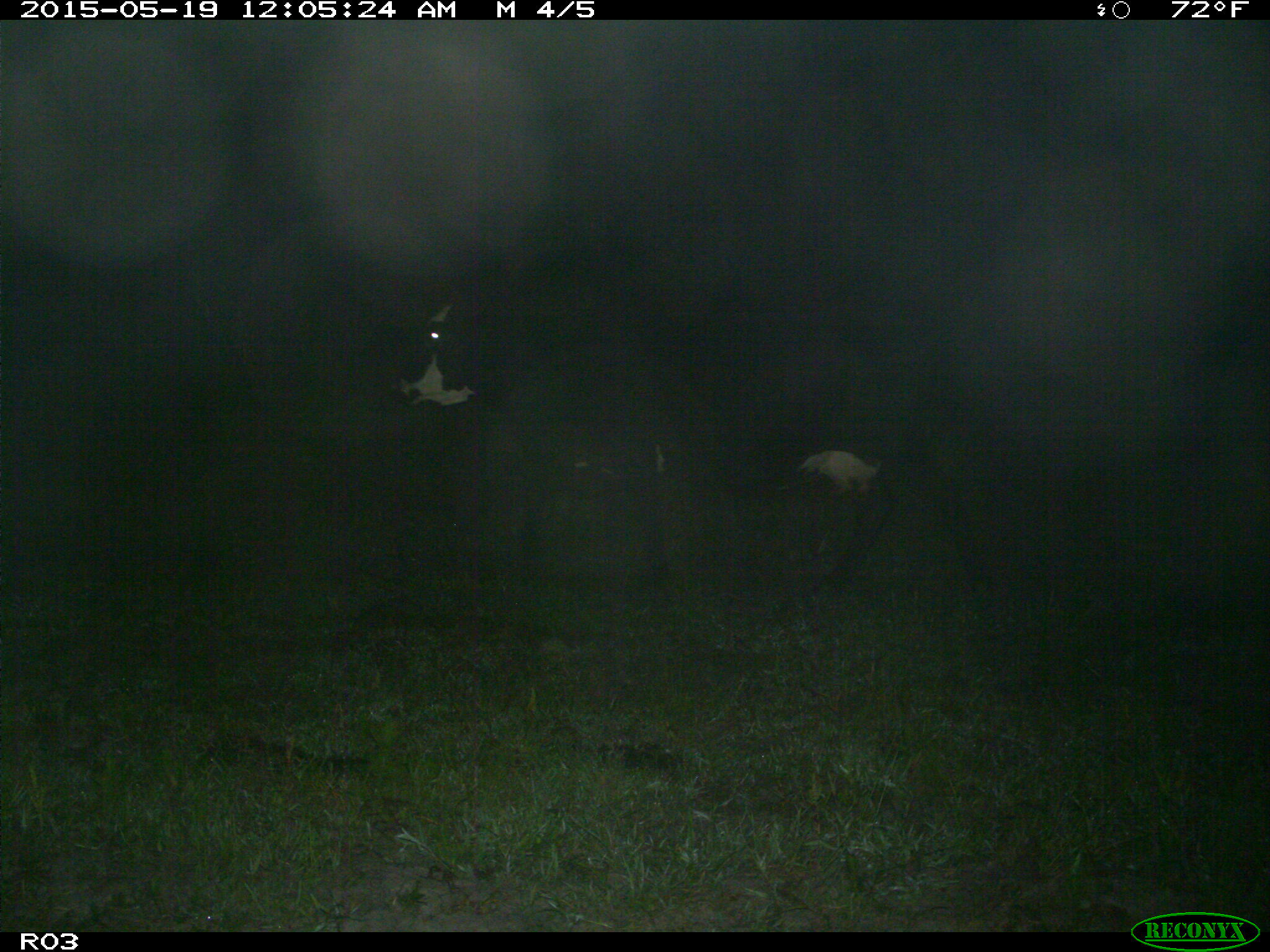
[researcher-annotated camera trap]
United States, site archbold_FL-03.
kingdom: Animalia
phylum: Chordata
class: Mammalia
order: Artiodactyla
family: Bovidae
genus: Bos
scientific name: Bos taurus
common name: domestic cow